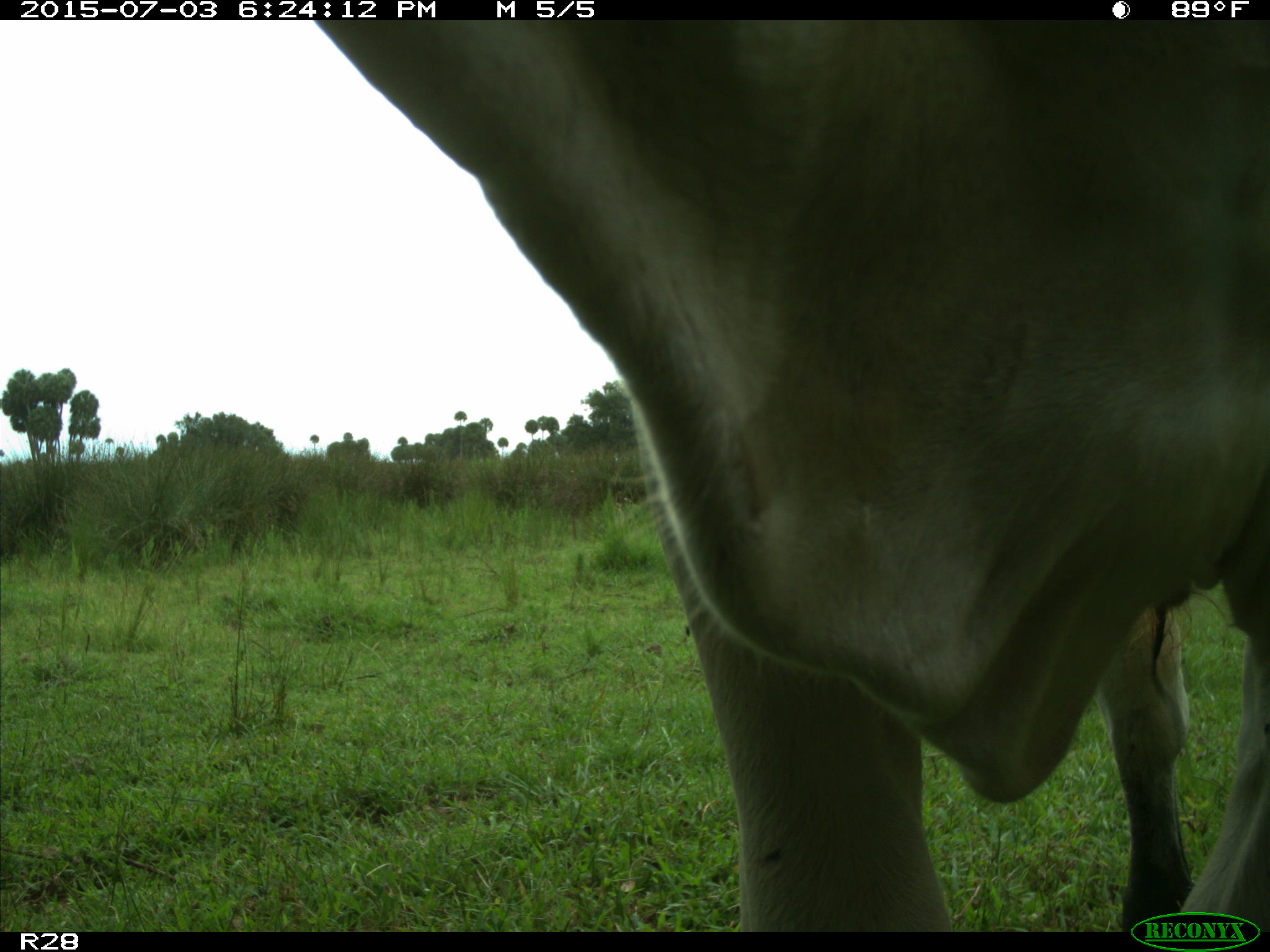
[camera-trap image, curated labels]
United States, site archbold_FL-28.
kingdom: Animalia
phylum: Chordata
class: Mammalia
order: Artiodactyla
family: Bovidae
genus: Bos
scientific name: Bos taurus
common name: domestic cow